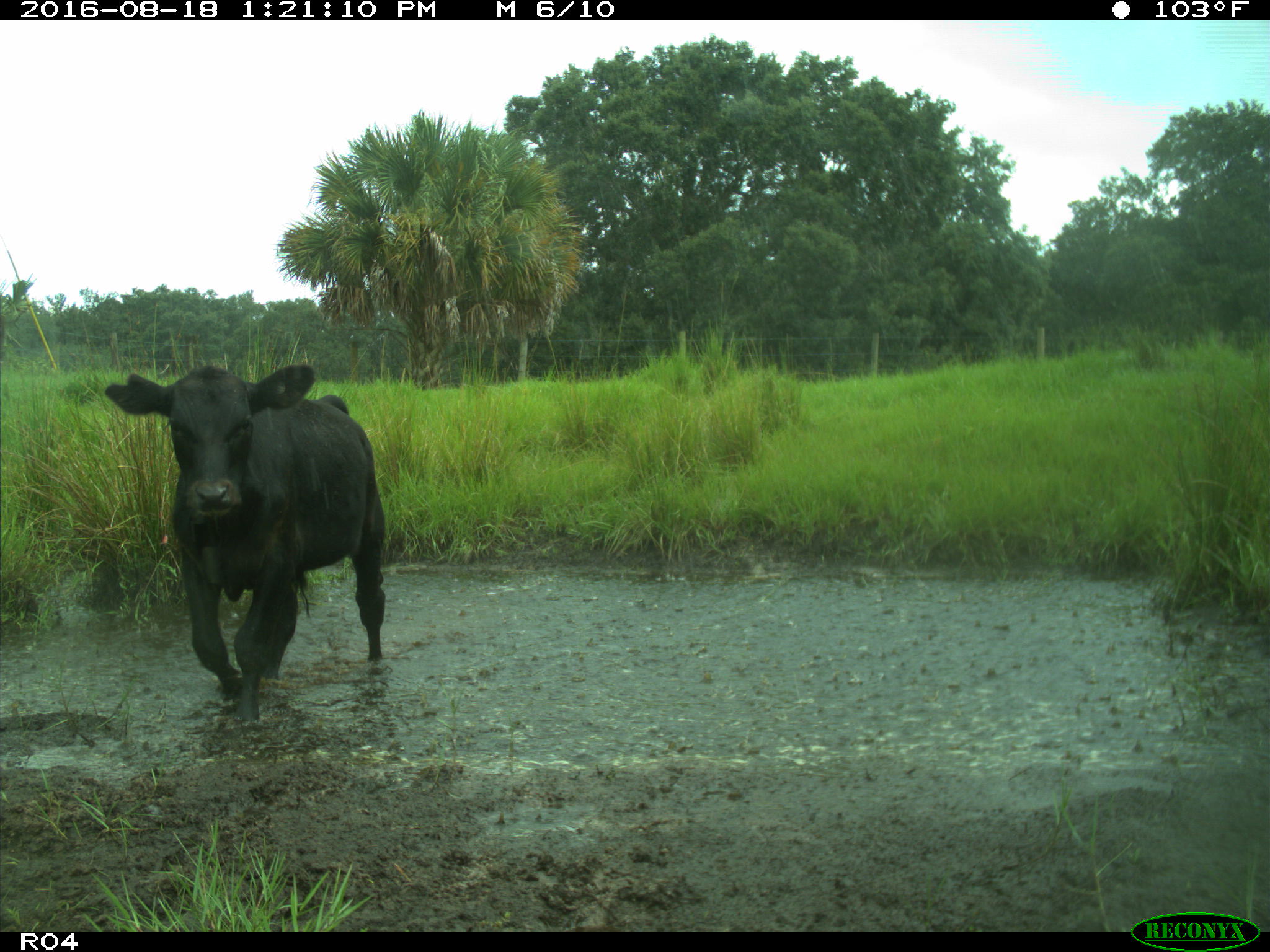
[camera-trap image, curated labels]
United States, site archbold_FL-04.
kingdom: Animalia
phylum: Chordata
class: Mammalia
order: Artiodactyla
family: Bovidae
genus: Bos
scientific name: Bos taurus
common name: domestic cow